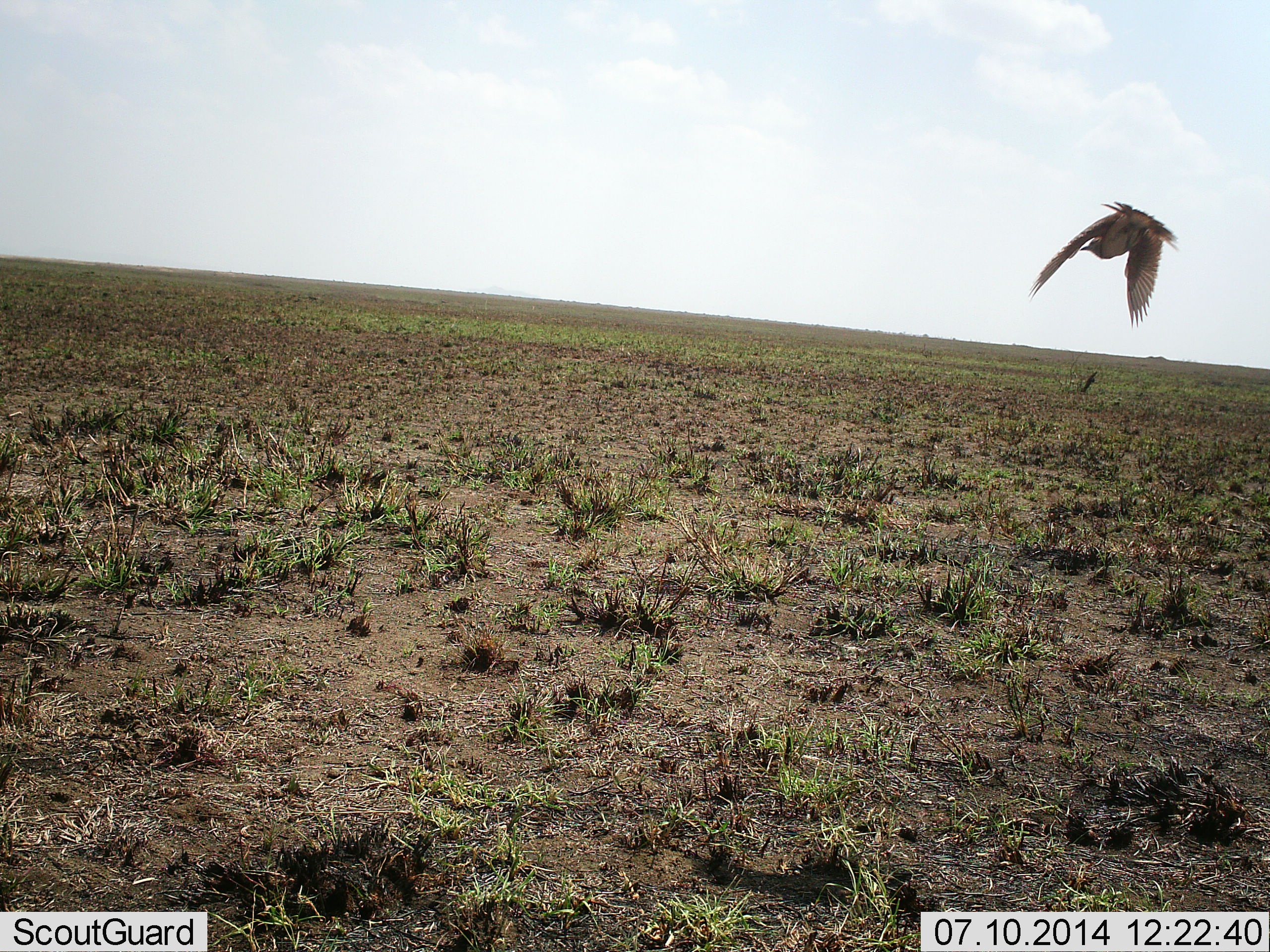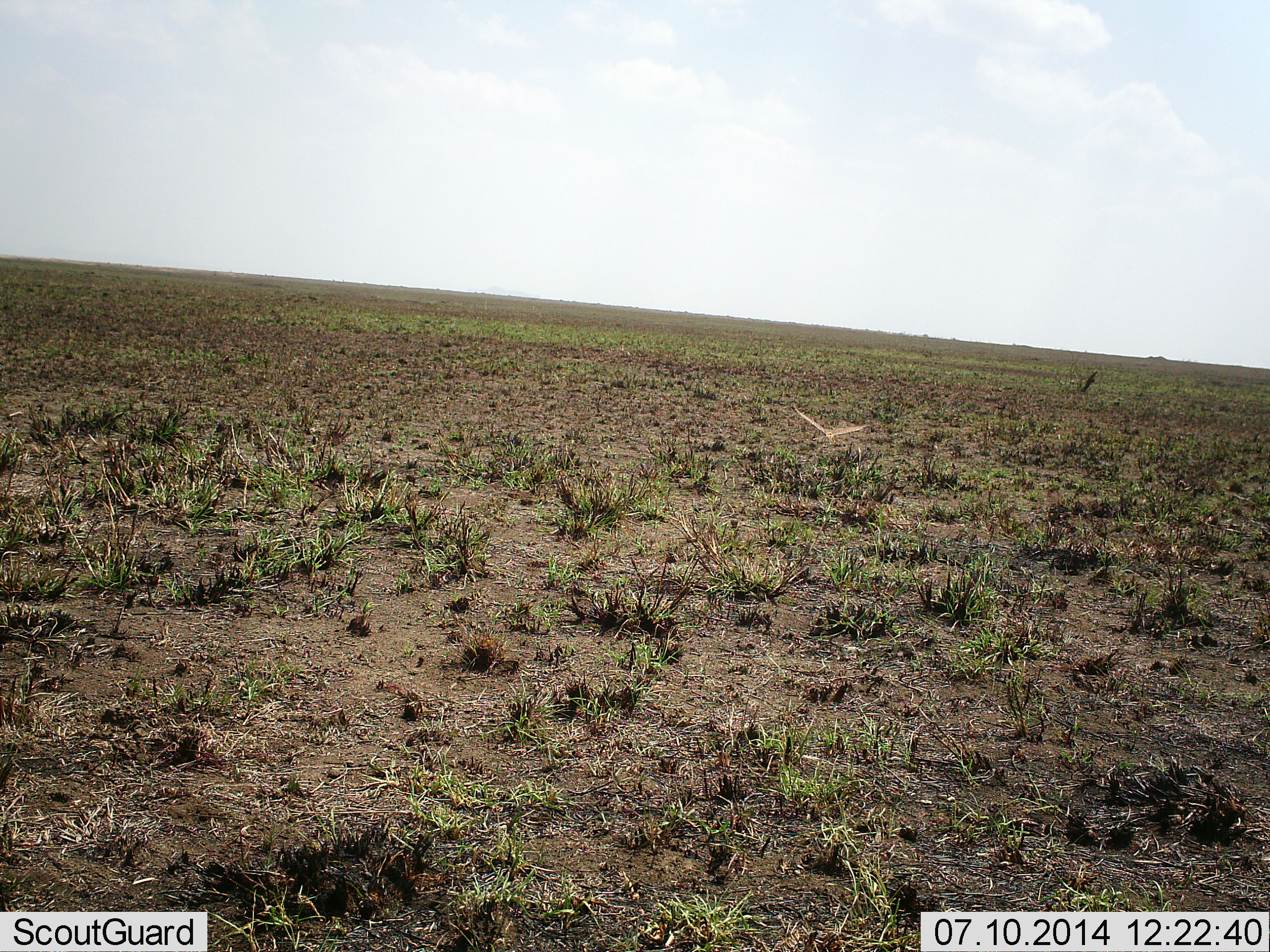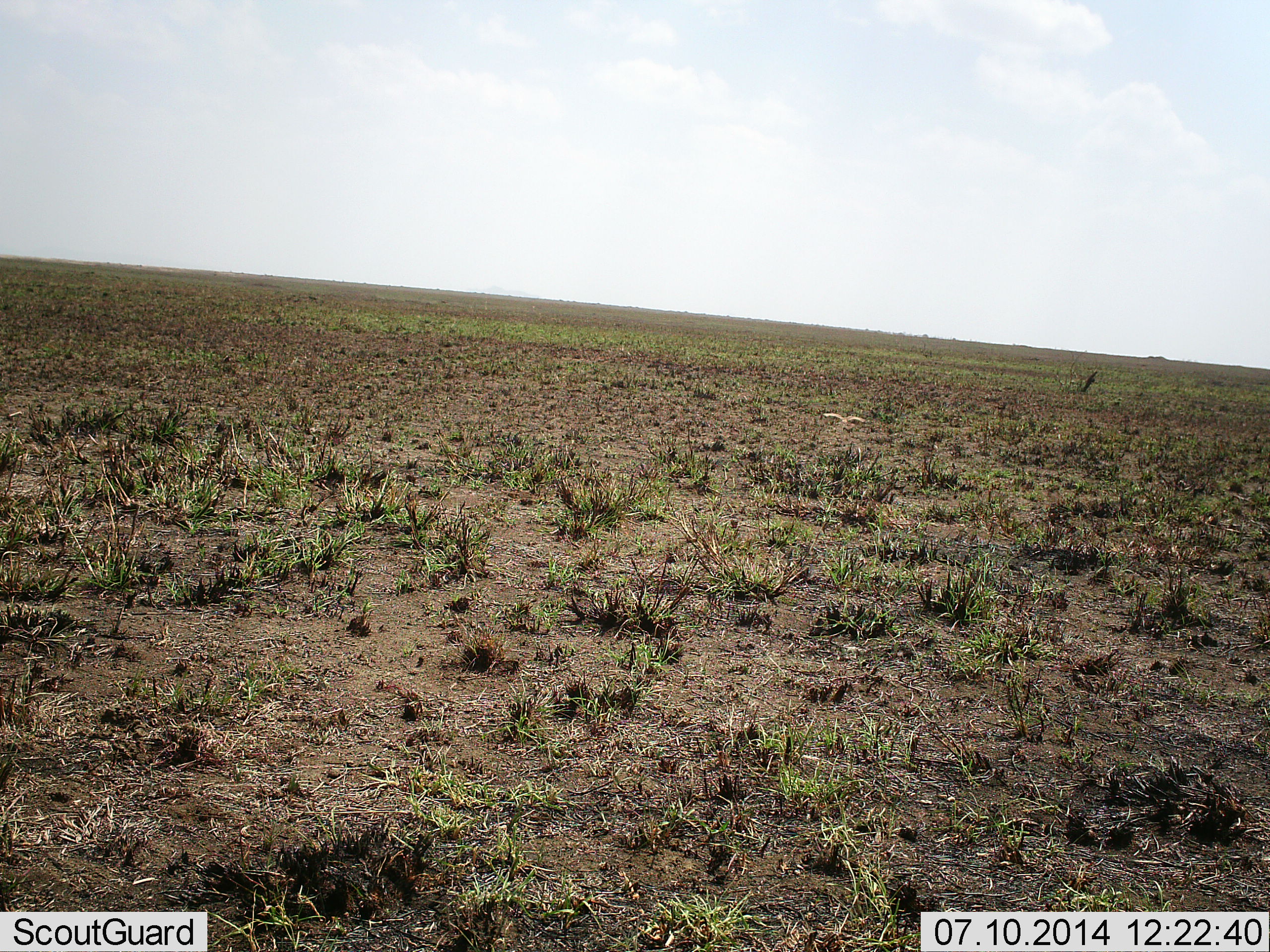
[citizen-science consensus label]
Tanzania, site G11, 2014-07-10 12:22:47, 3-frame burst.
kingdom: Animalia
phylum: Chordata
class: Aves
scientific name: Aves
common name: bird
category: otherbird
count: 1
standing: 0%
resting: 0%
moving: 80%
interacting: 10%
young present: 0%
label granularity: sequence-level